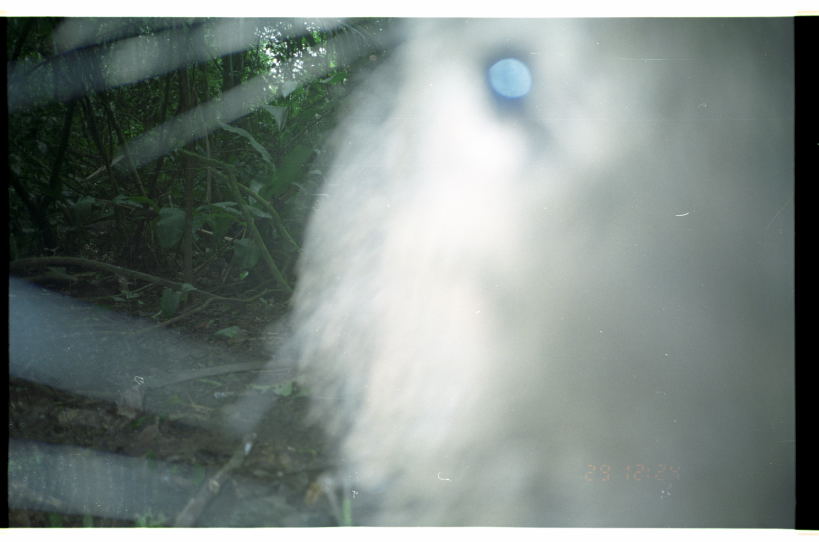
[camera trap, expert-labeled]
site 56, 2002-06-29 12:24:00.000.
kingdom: Animalia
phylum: Chordata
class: Mammalia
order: Artiodactyla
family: Tayassuidae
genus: Tayassu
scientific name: Tayassu pecari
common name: white-lipped peccary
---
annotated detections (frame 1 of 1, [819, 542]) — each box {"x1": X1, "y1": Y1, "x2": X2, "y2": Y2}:
tayassu pecari: {"x1": 7, "y1": 16, "x2": 794, "y2": 527}